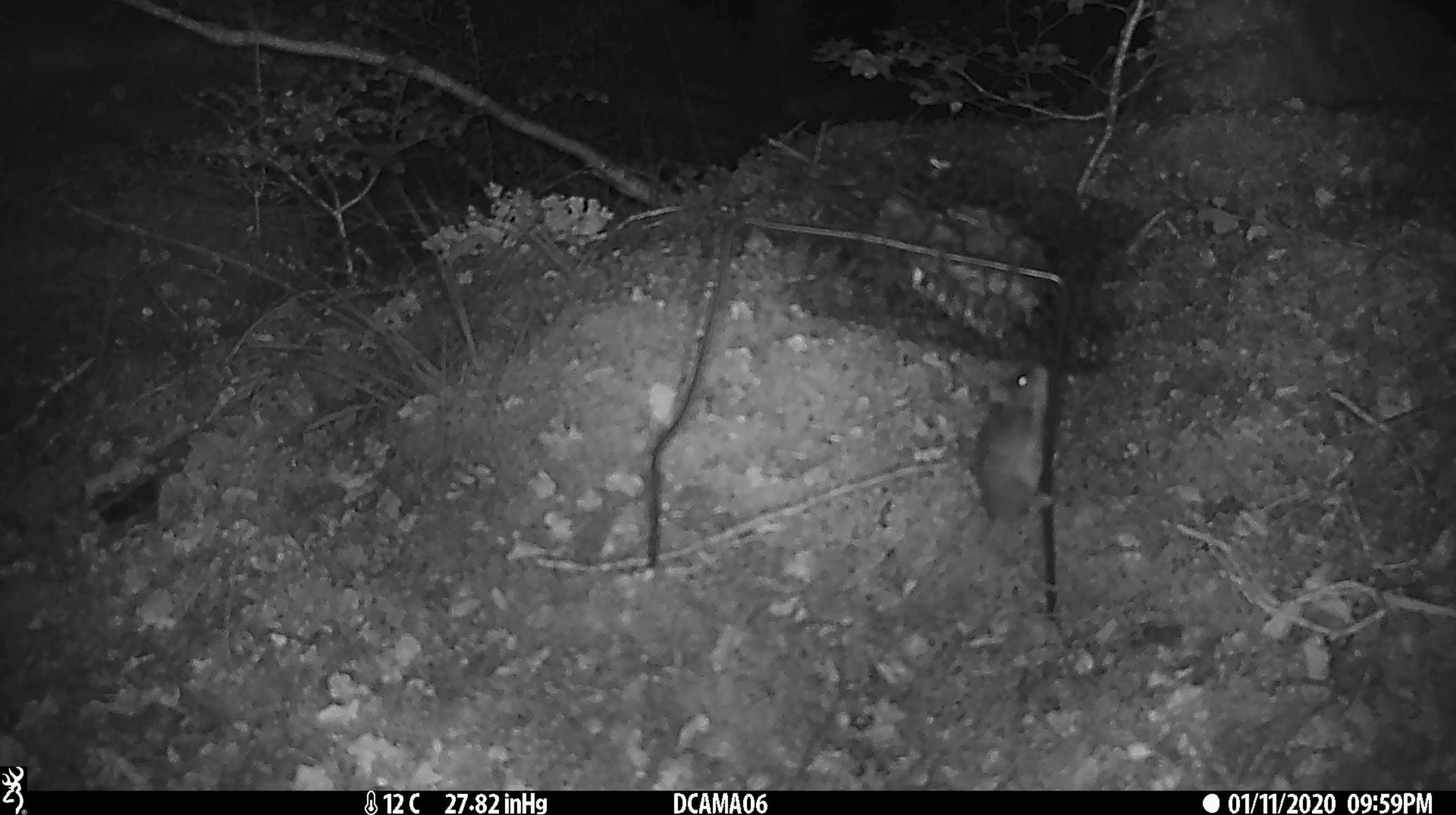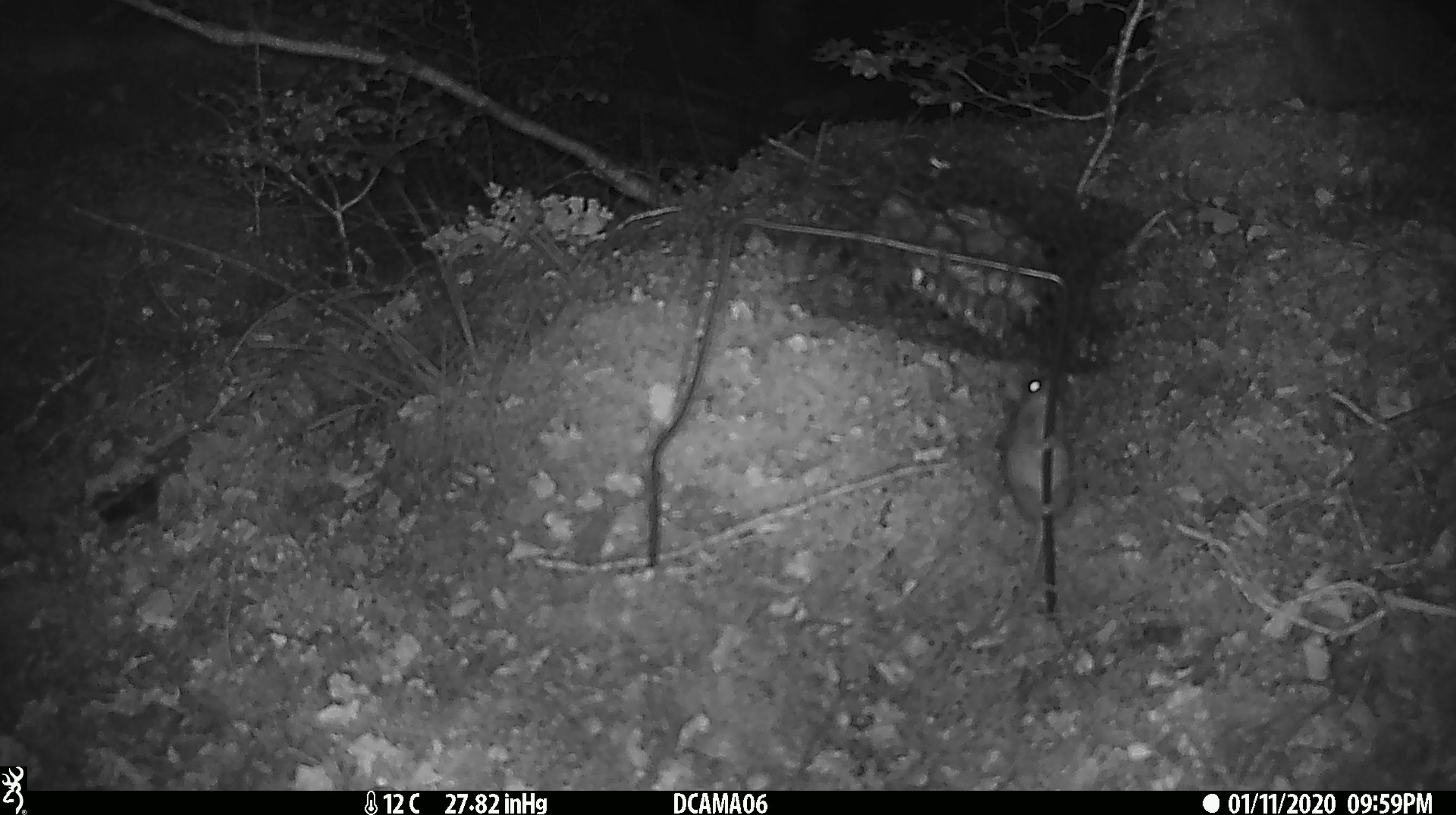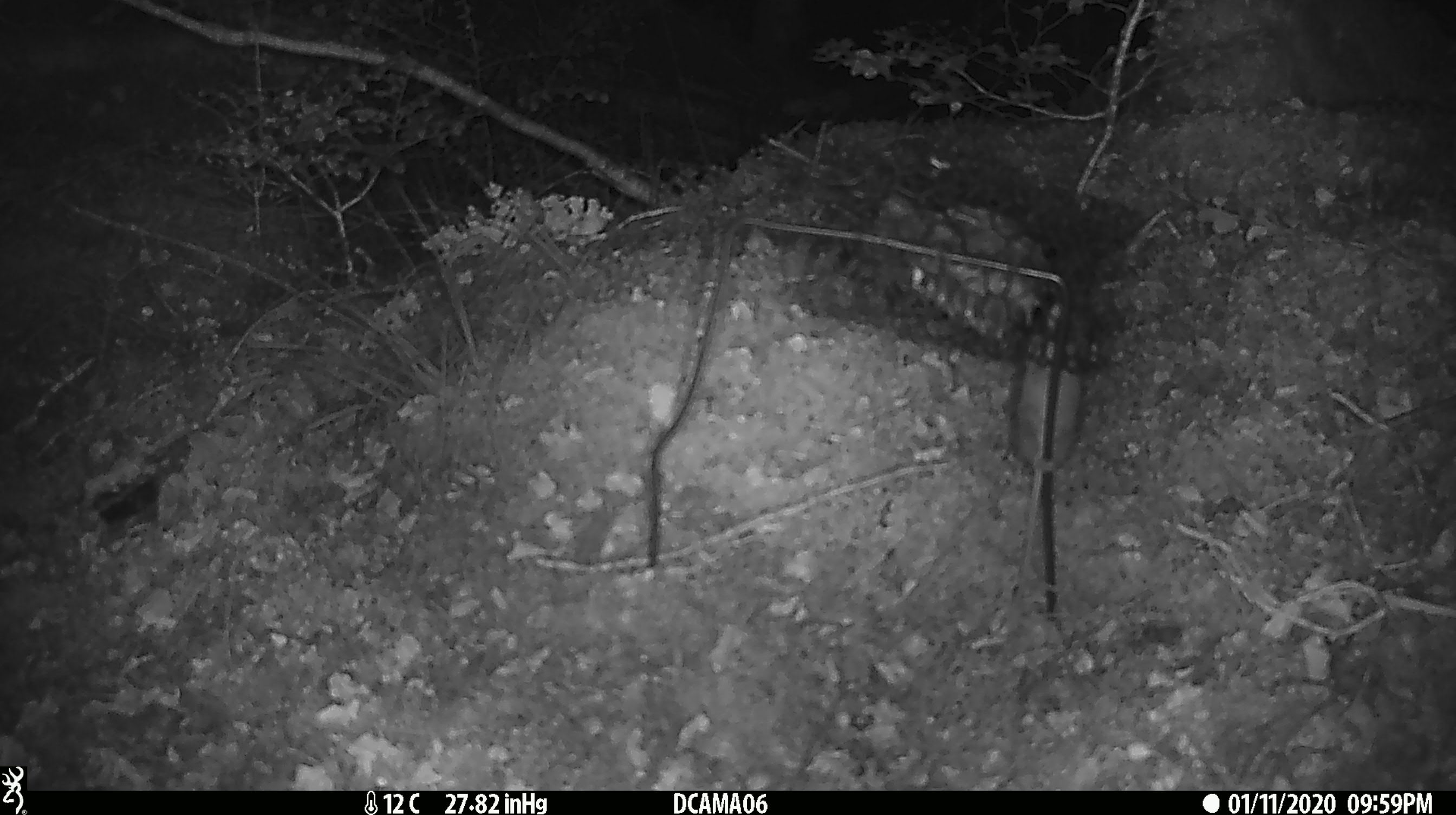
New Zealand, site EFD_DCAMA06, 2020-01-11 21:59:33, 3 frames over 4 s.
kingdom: Animalia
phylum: Chordata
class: Mammalia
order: Rodentia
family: Muridae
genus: Mus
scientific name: Mus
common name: mouse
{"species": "mouse (Mus)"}